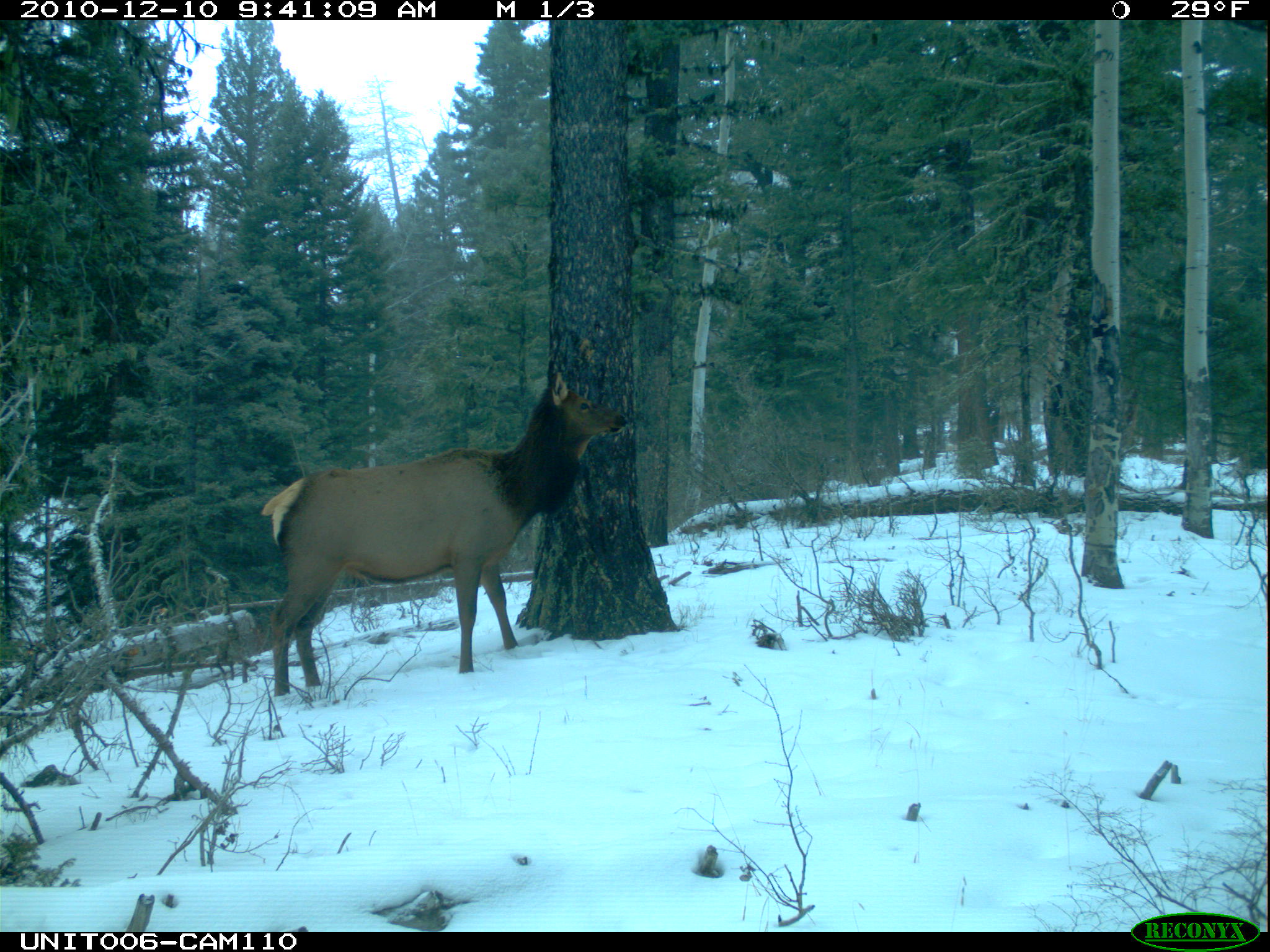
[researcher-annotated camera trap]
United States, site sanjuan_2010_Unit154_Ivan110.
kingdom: Animalia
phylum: Chordata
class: Mammalia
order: Artiodactyla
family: Cervidae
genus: Cervus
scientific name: Cervus elaphus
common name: red deer